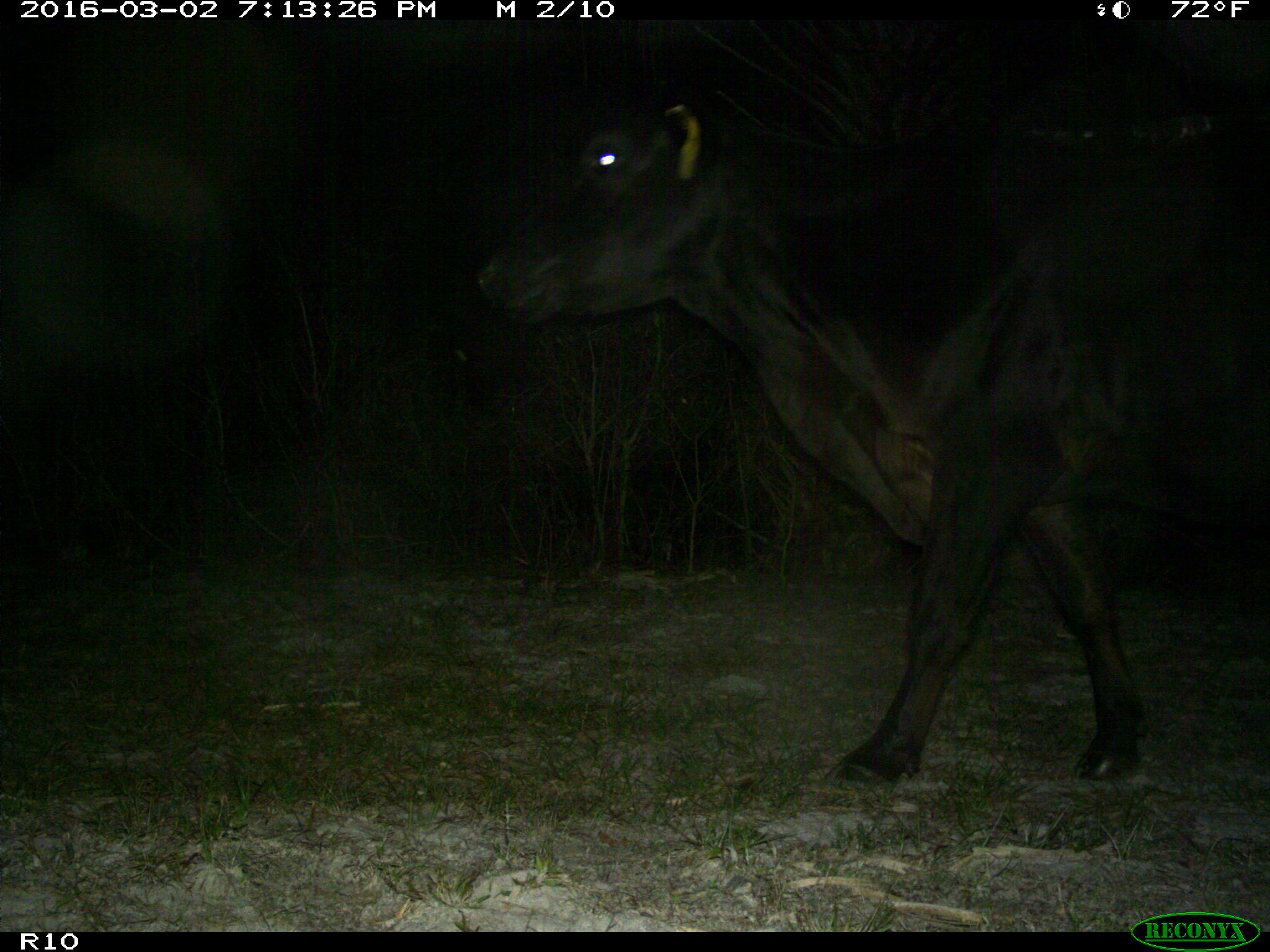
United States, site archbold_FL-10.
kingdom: Animalia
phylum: Chordata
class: Mammalia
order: Artiodactyla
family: Bovidae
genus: Bos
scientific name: Bos taurus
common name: domestic cow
Bos taurus (domestic cow).